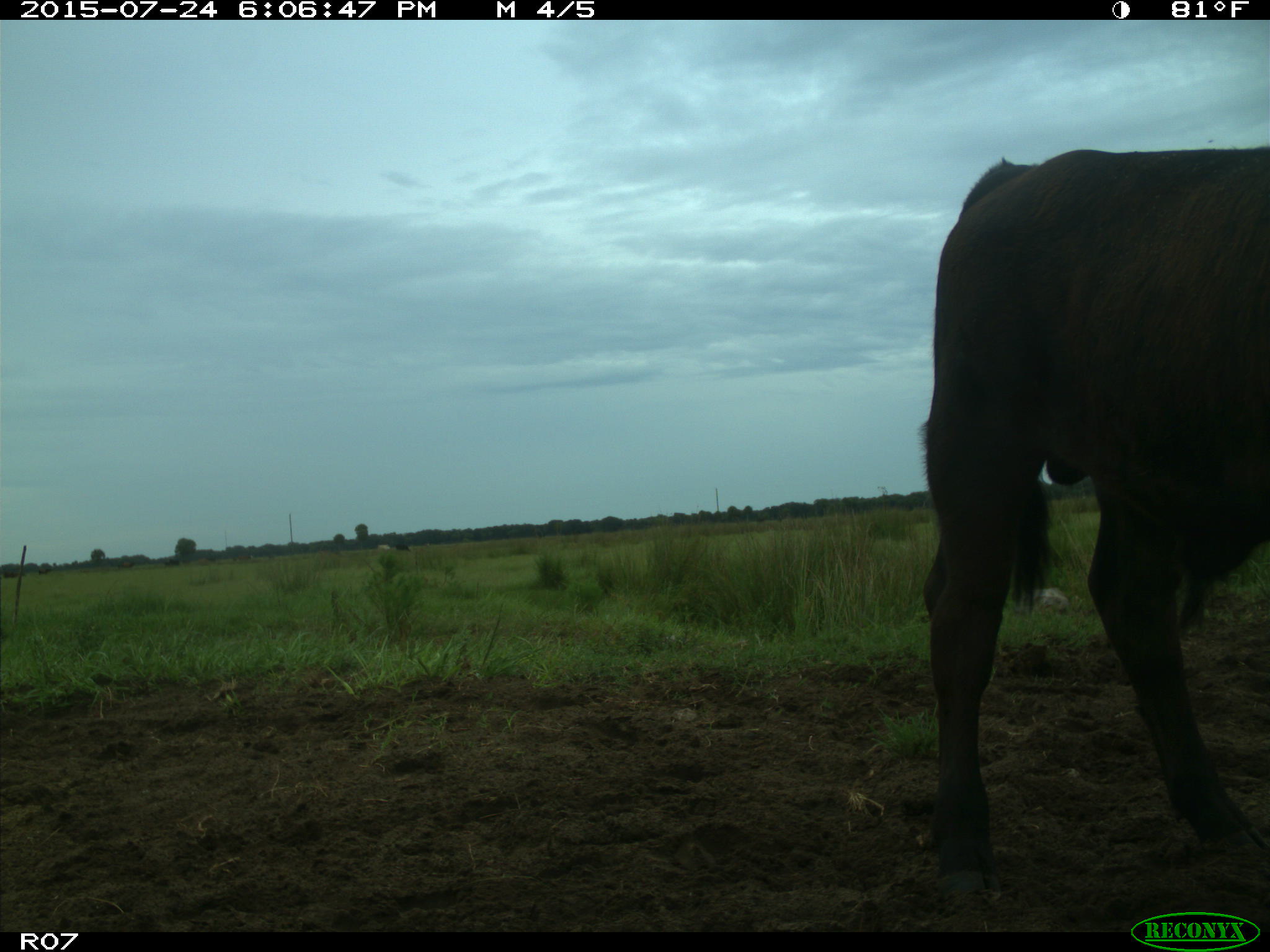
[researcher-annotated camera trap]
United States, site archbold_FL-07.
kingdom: Animalia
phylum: Chordata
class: Mammalia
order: Artiodactyla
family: Bovidae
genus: Bos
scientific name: Bos taurus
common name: domestic cow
Bos taurus (domestic cow).